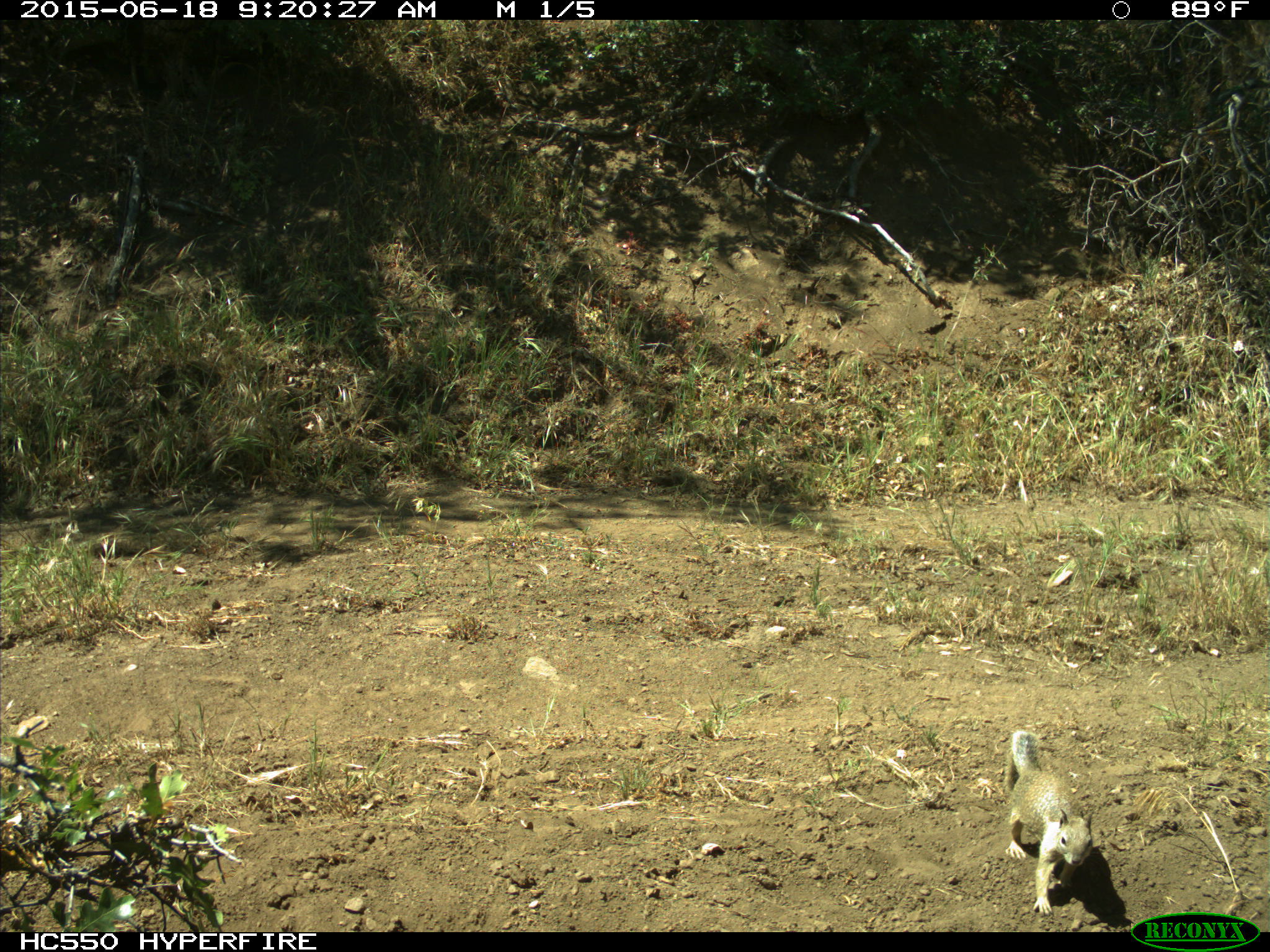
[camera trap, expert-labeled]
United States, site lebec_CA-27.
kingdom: Animalia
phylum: Chordata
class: Mammalia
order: Rodentia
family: Sciuridae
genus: Otospermophilus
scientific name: Otospermophilus beecheyi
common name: california ground squirrel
Otospermophilus beecheyi (california ground squirrel).